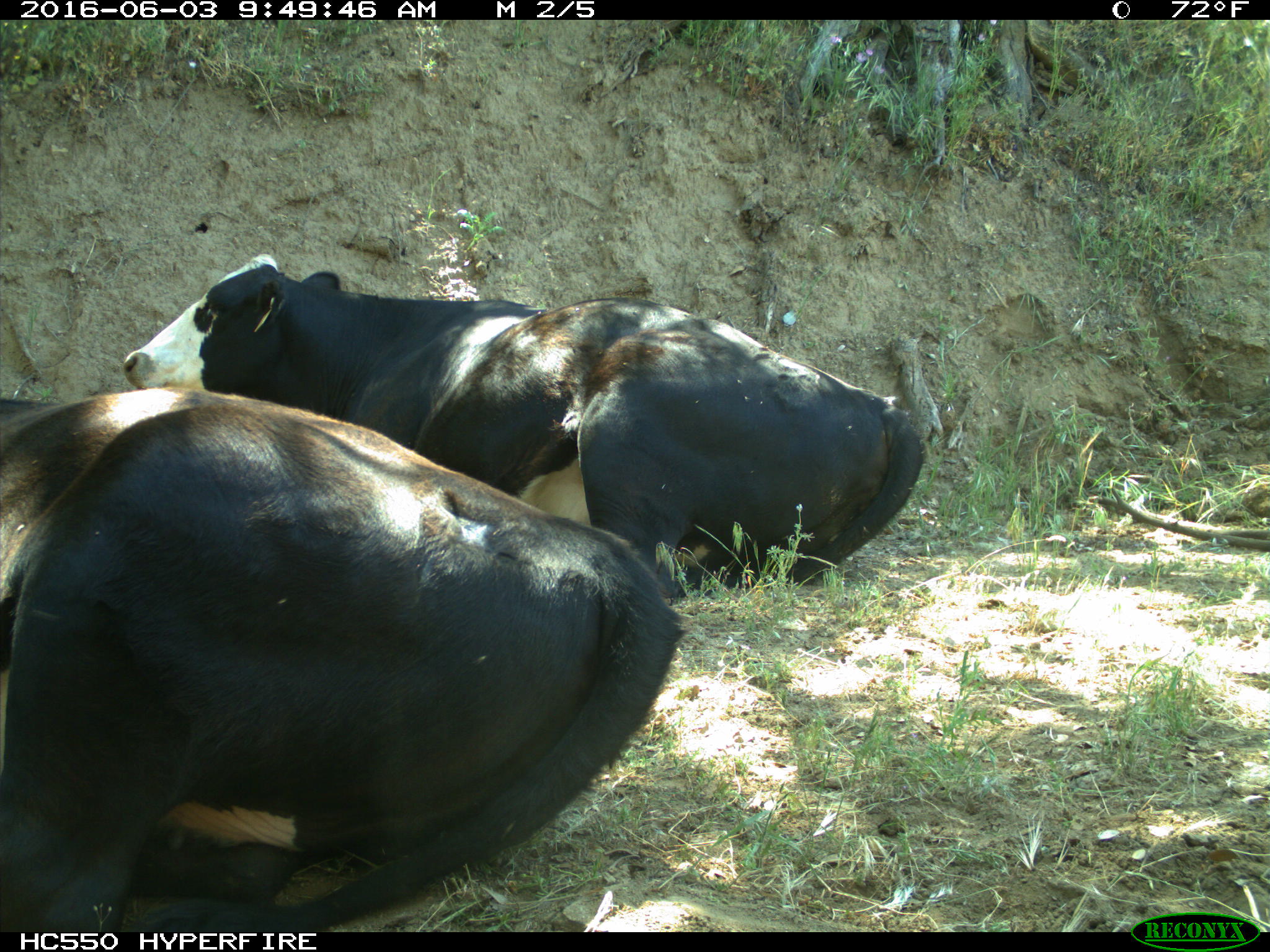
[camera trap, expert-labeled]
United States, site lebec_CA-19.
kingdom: Animalia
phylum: Chordata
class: Mammalia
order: Artiodactyla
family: Bovidae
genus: Bos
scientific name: Bos taurus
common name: domestic cow